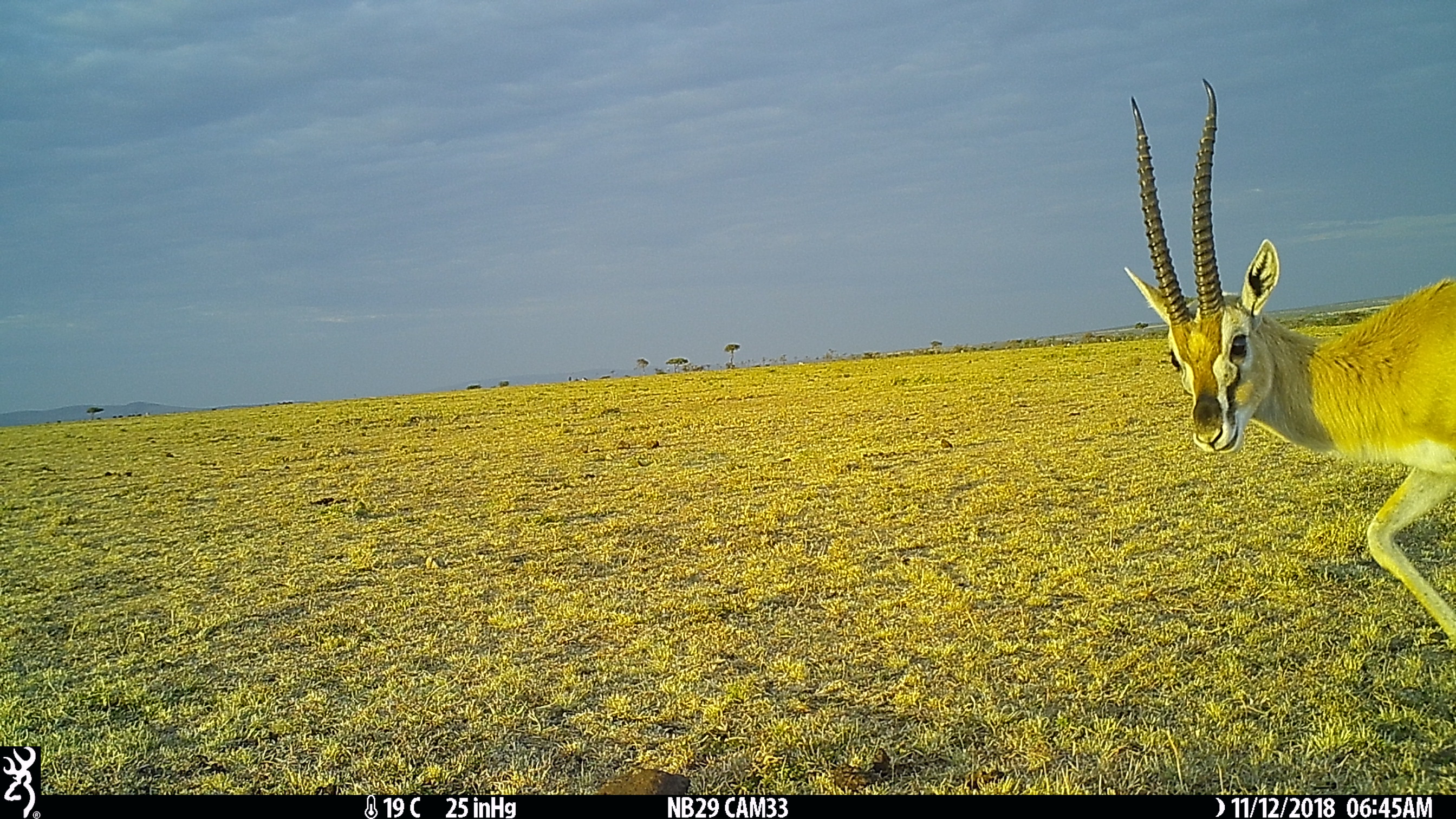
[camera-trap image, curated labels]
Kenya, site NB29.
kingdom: Animalia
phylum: Chordata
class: Mammalia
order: Artiodactyla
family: Bovidae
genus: Eudorcas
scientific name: Eudorcas thomsonii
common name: thomon's gazelle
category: gazelle thomsons